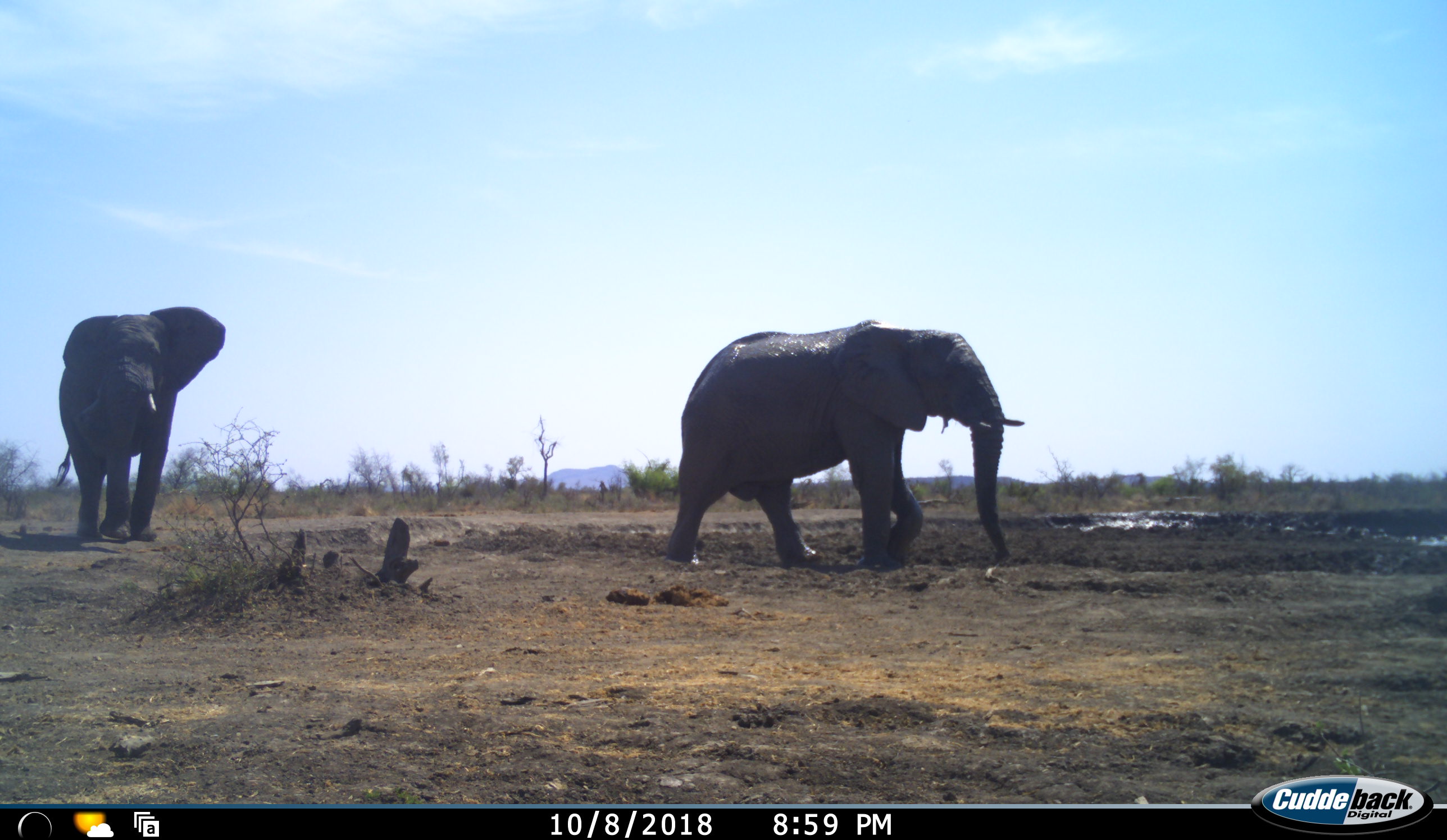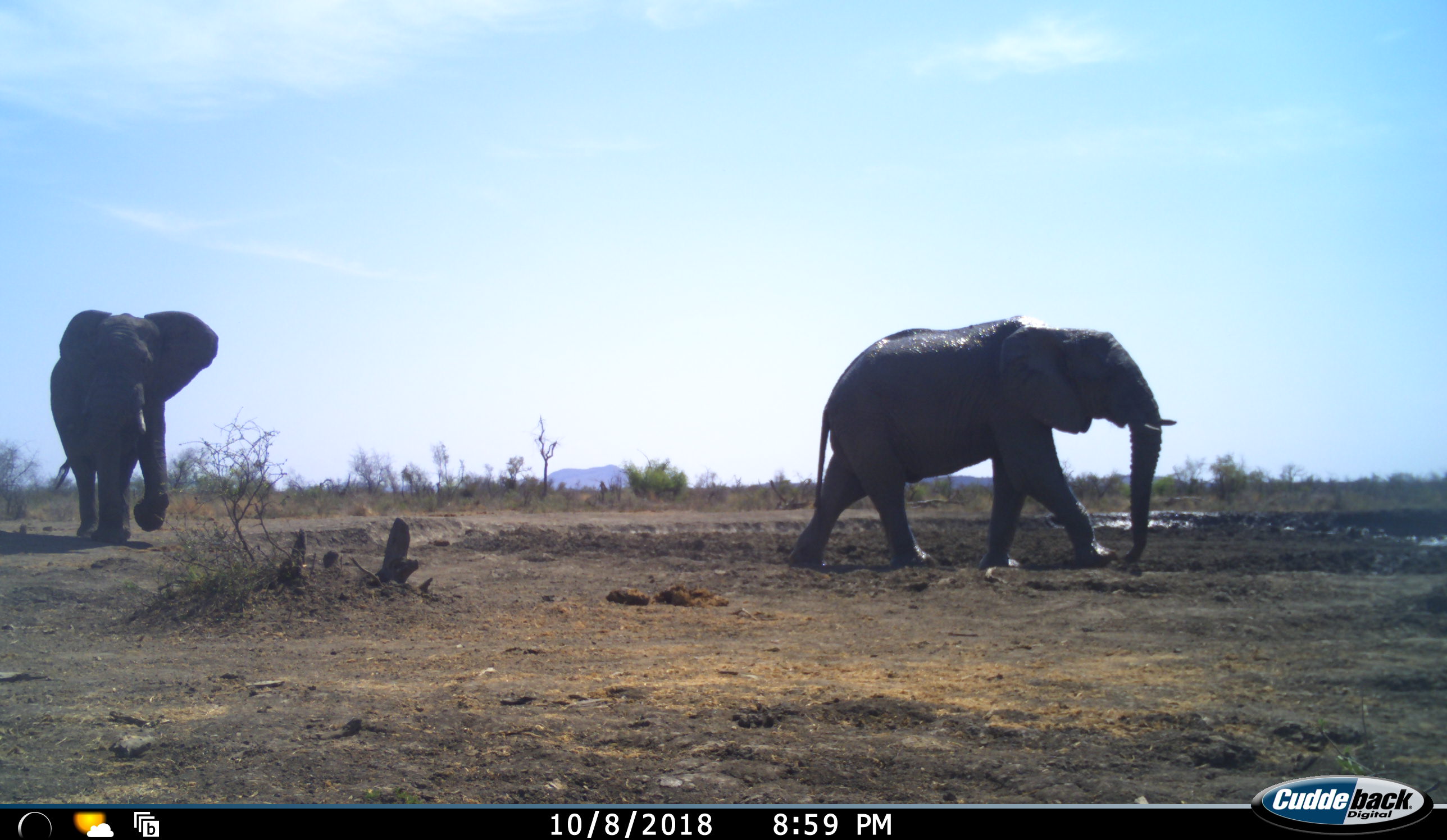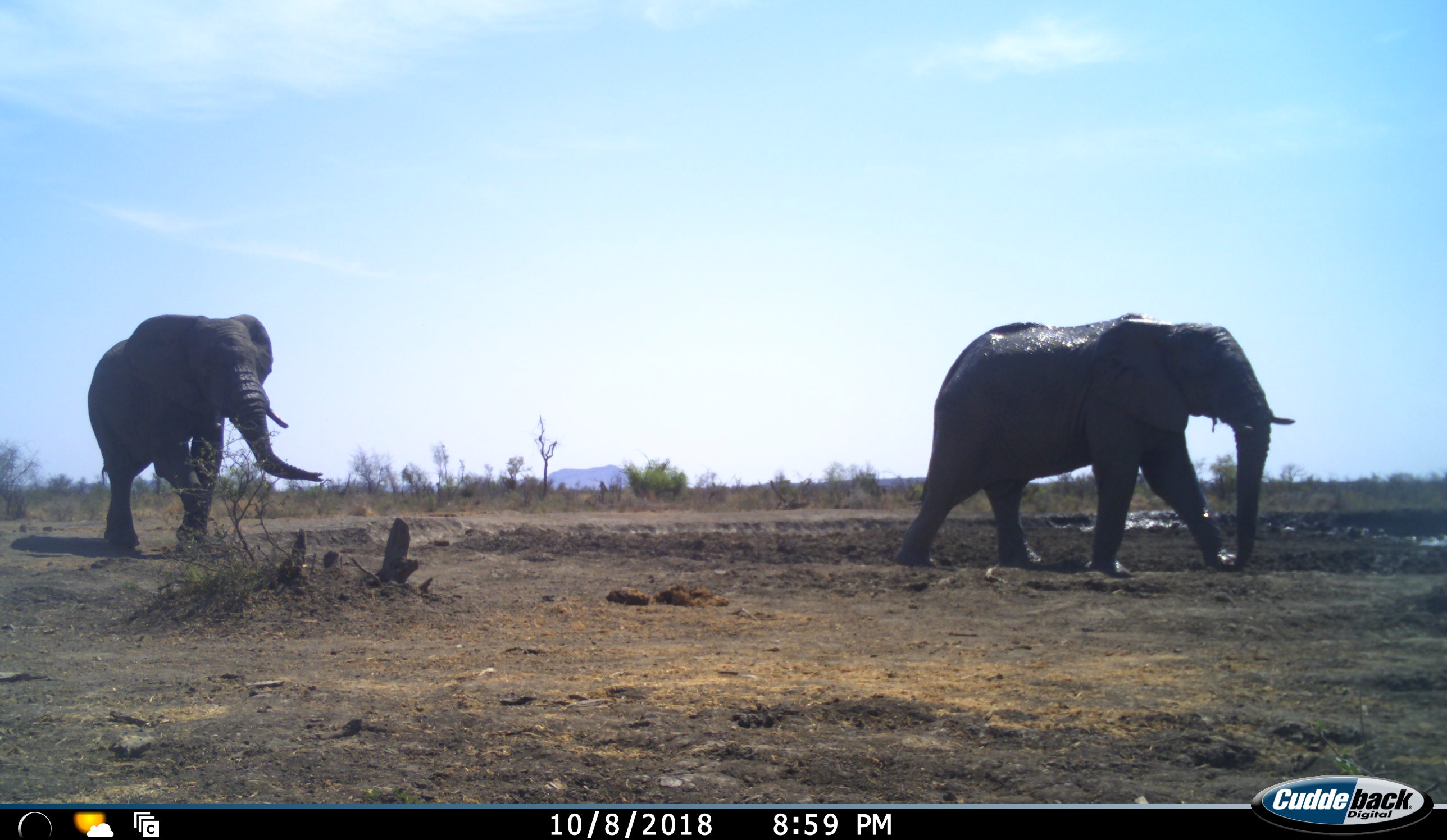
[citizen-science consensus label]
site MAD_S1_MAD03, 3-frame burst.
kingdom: Animalia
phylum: Chordata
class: Mammalia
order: Proboscidea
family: Elephantidae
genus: Loxodonta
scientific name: Loxodonta africana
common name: african bush elephant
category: elephant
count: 2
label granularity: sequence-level